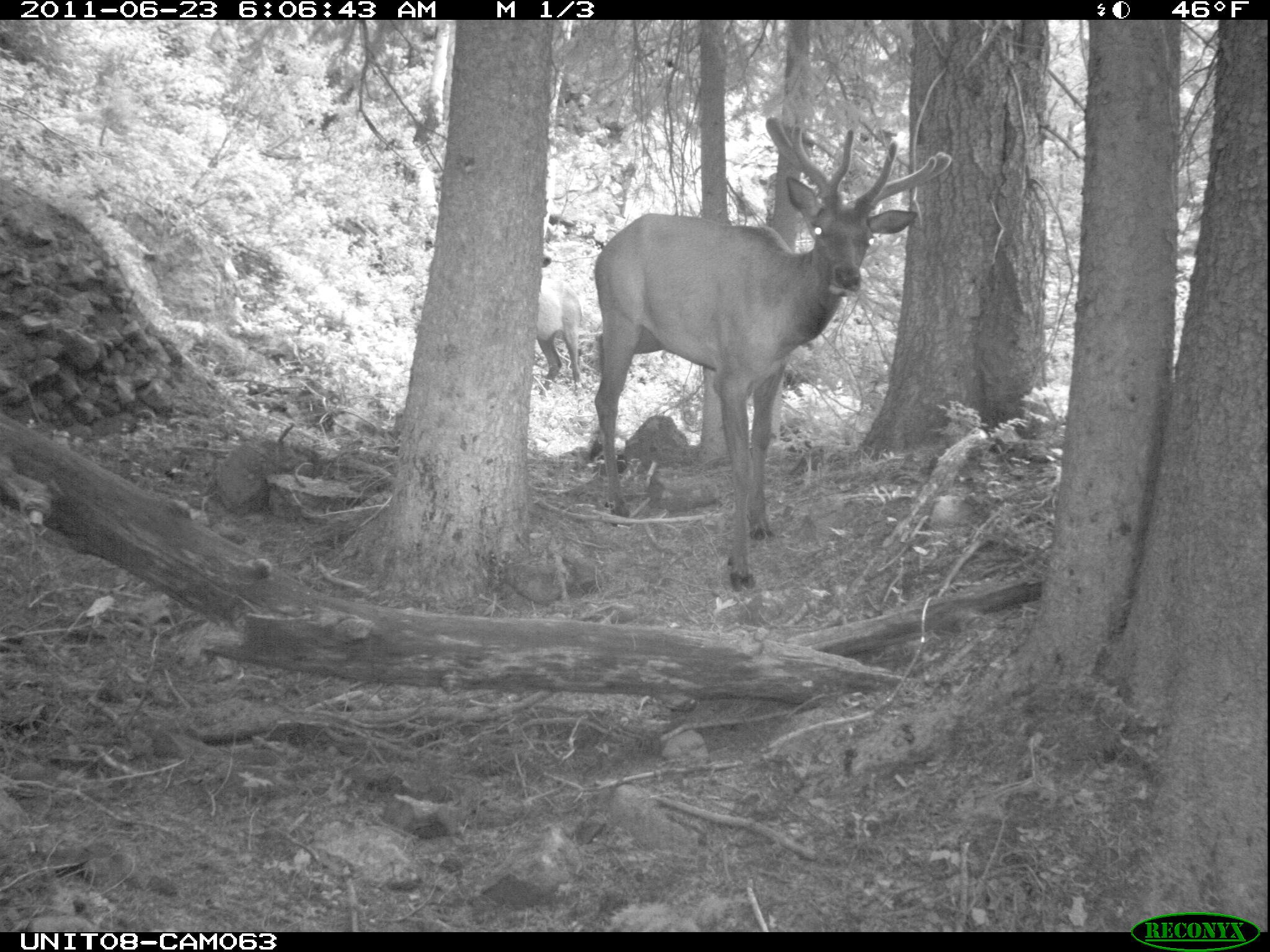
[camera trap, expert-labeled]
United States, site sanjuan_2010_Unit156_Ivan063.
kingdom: Animalia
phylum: Chordata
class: Mammalia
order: Artiodactyla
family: Cervidae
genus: Cervus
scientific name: Cervus elaphus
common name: red deer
Cervus elaphus (red deer).